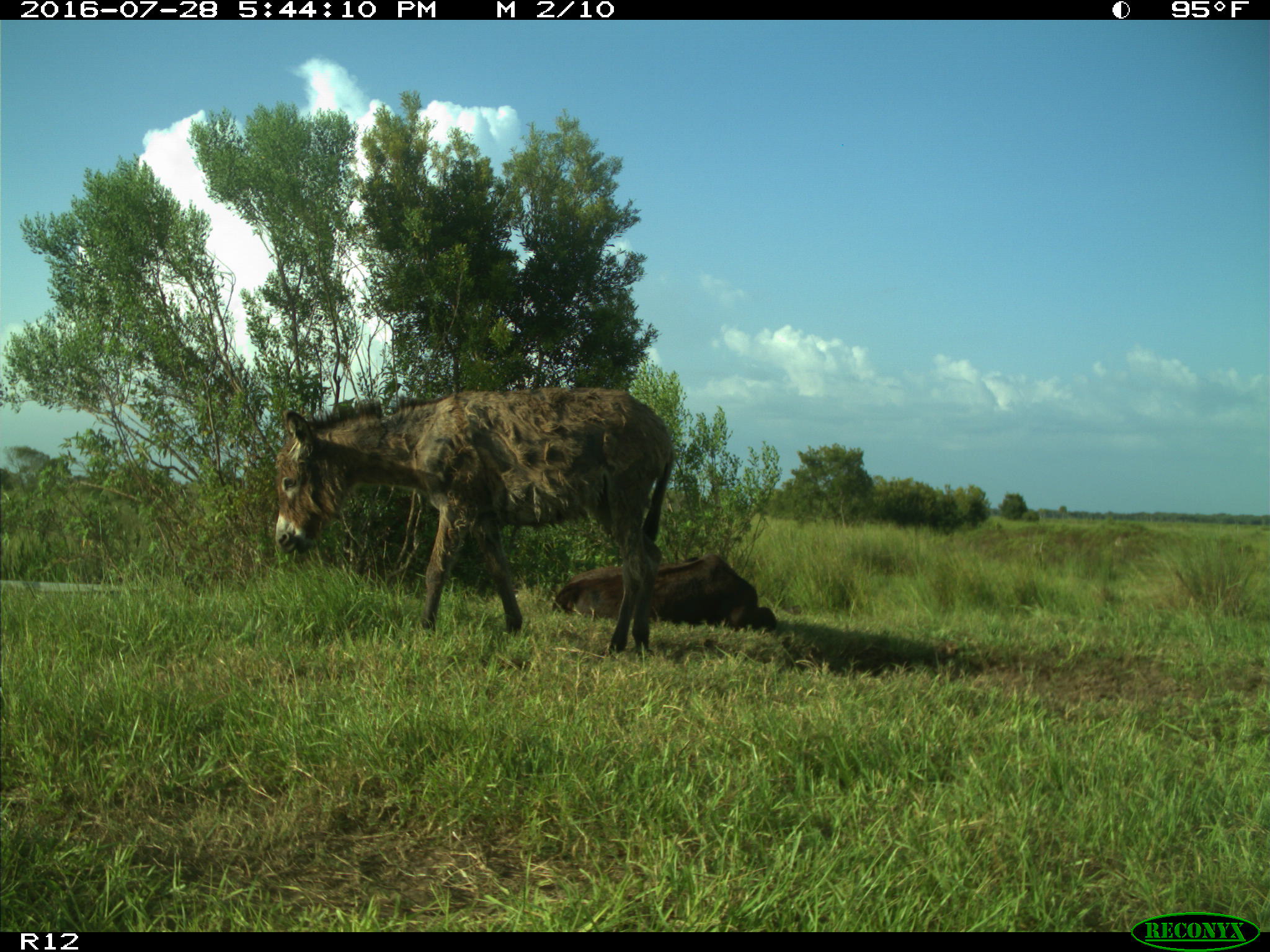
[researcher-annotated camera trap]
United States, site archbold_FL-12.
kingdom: Animalia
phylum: Chordata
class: Mammalia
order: Artiodactyla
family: Bovidae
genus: Bos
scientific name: Bos taurus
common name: domestic cow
Bos taurus (domestic cow).